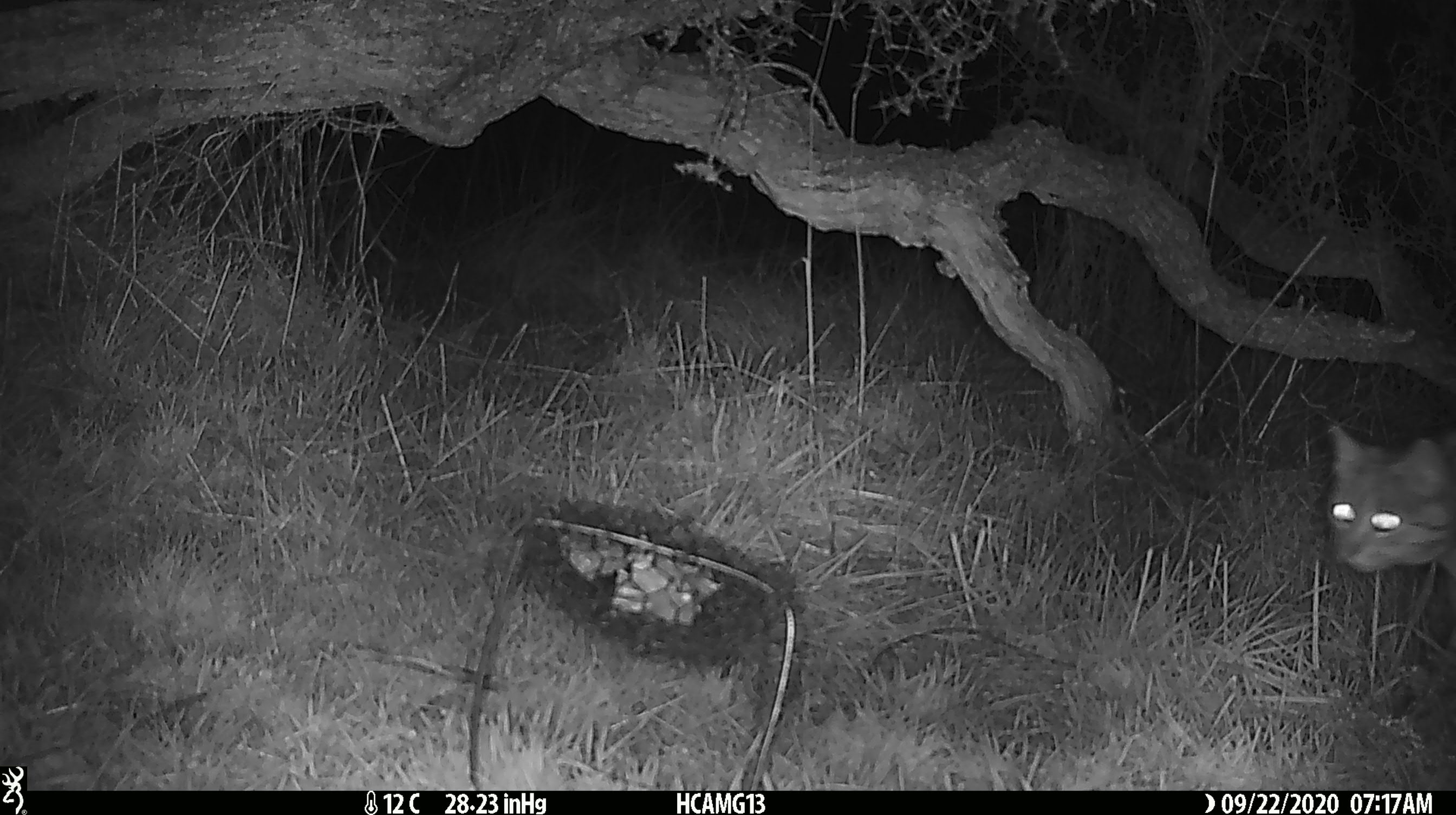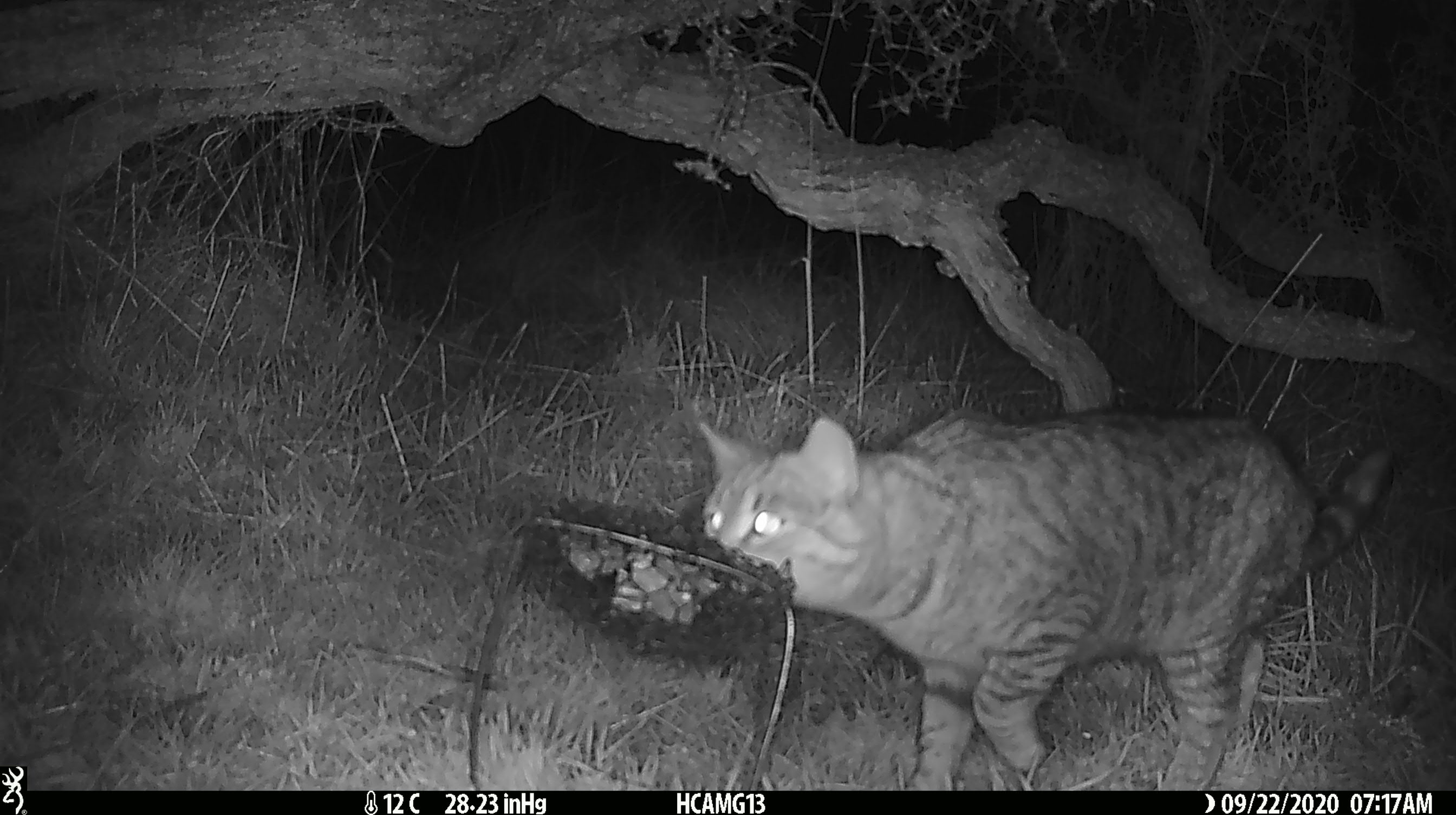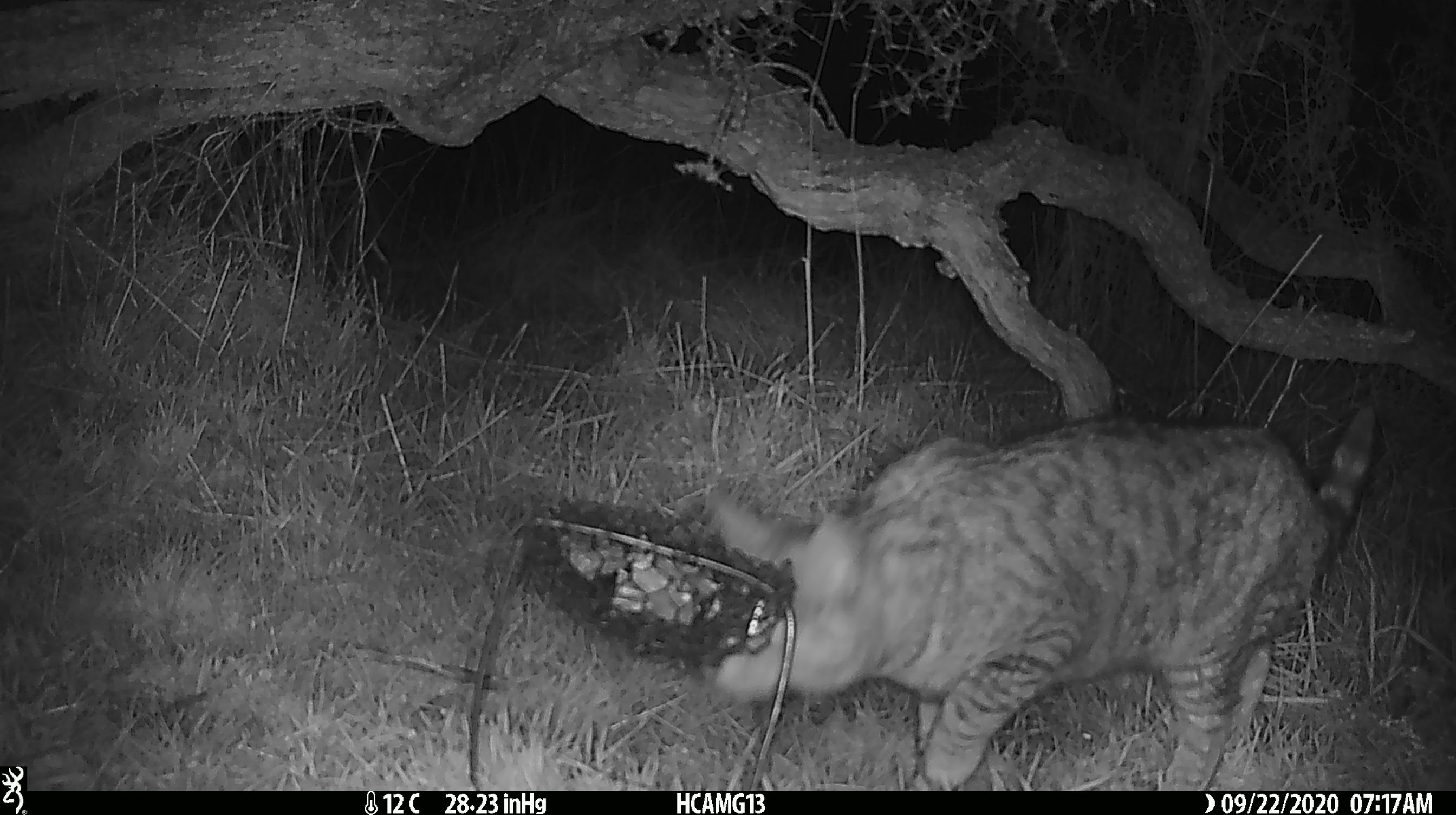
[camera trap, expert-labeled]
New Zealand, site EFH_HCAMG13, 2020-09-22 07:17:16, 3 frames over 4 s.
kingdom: Animalia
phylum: Chordata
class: Mammalia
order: Carnivora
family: Felidae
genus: Felis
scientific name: Felis catus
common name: domestic cat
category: cat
Cat (domestic cat) (Felis catus).